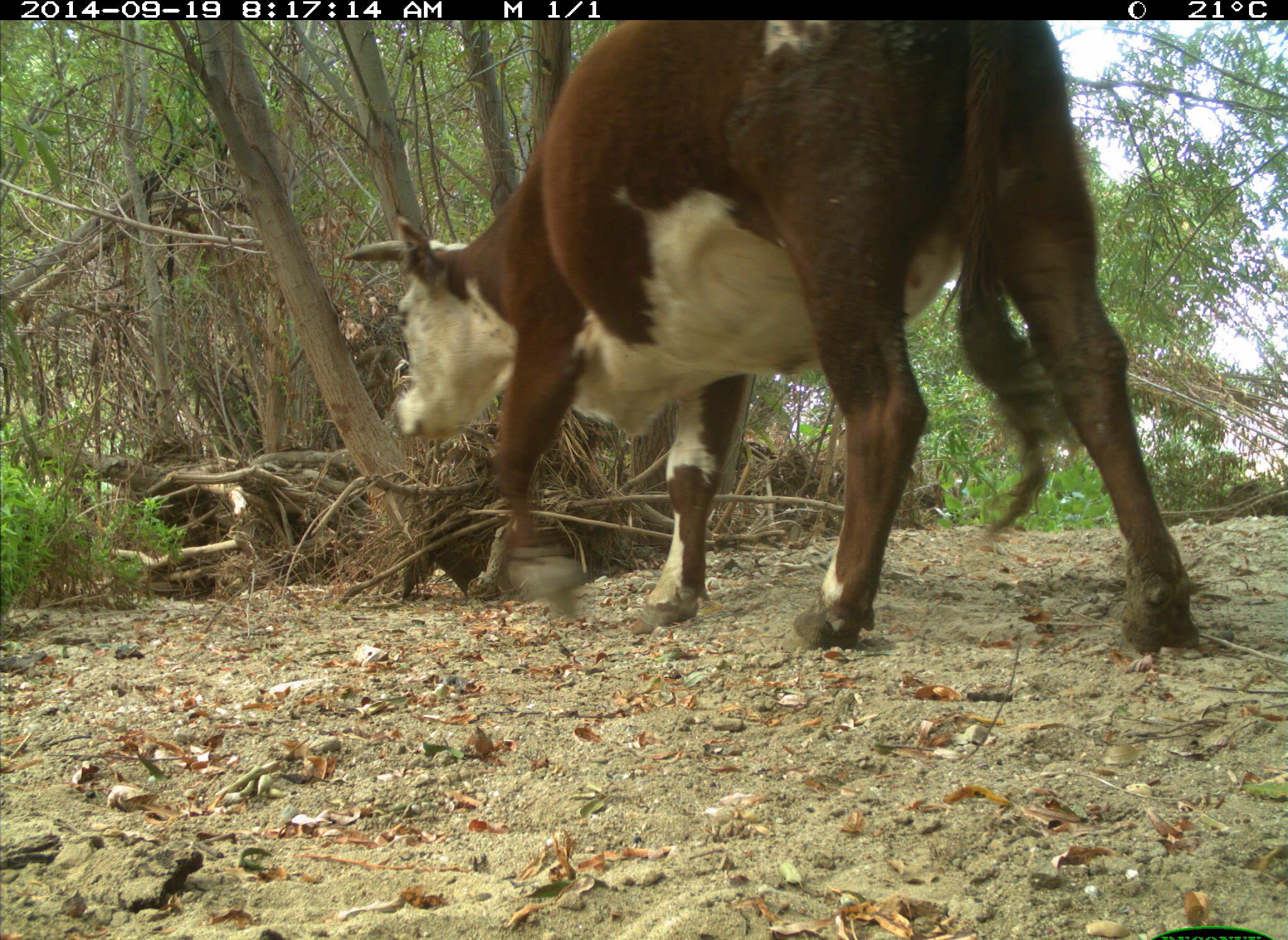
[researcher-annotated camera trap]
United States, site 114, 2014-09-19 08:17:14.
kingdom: Animalia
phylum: Chordata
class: Mammalia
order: Artiodactyla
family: Bovidae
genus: Bos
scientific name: Bos taurus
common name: cow